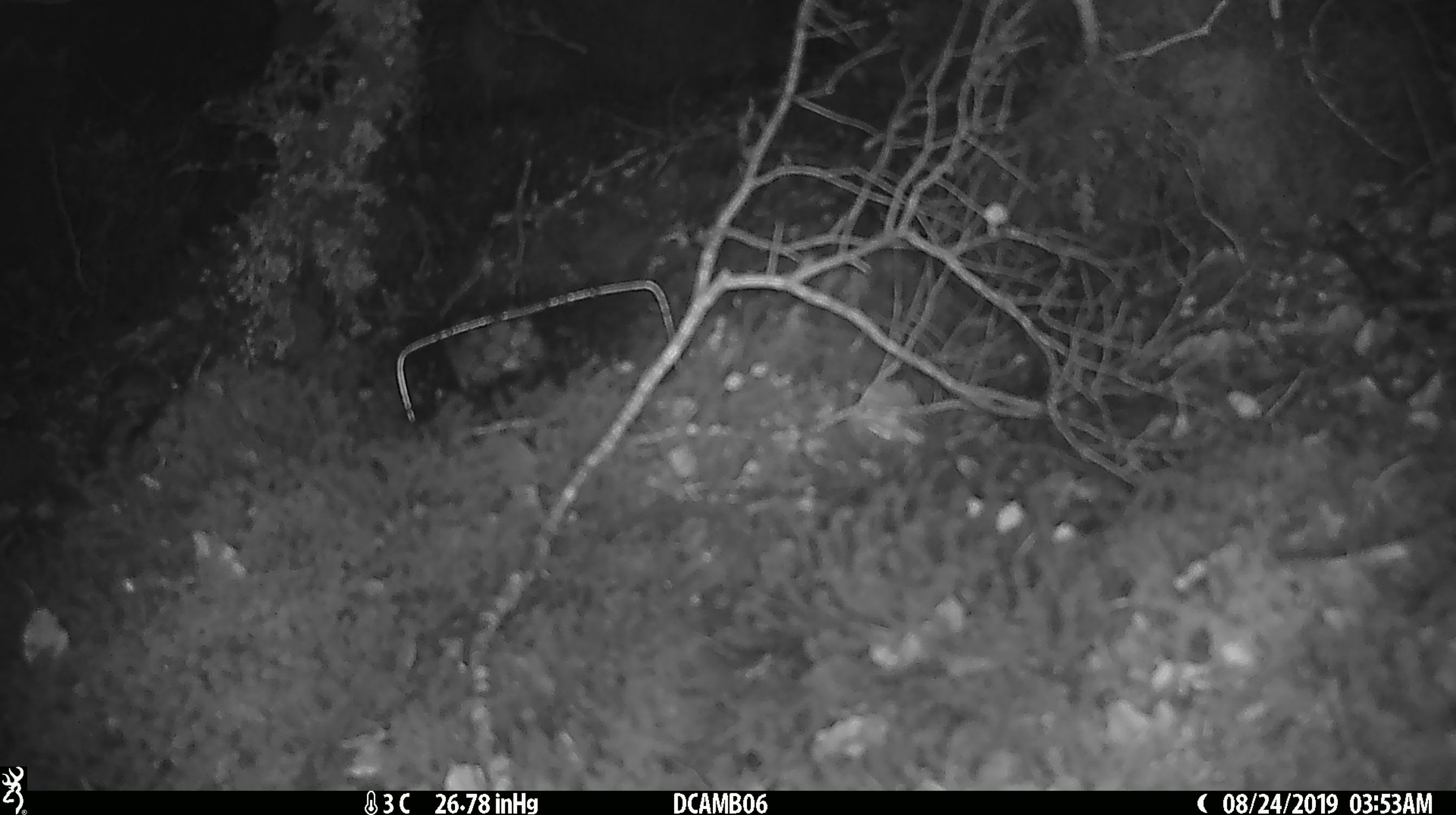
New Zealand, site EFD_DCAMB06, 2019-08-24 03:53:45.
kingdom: Animalia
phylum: Chordata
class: Mammalia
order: Rodentia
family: Muridae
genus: Mus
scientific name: Mus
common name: mouse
Mouse (Mus).